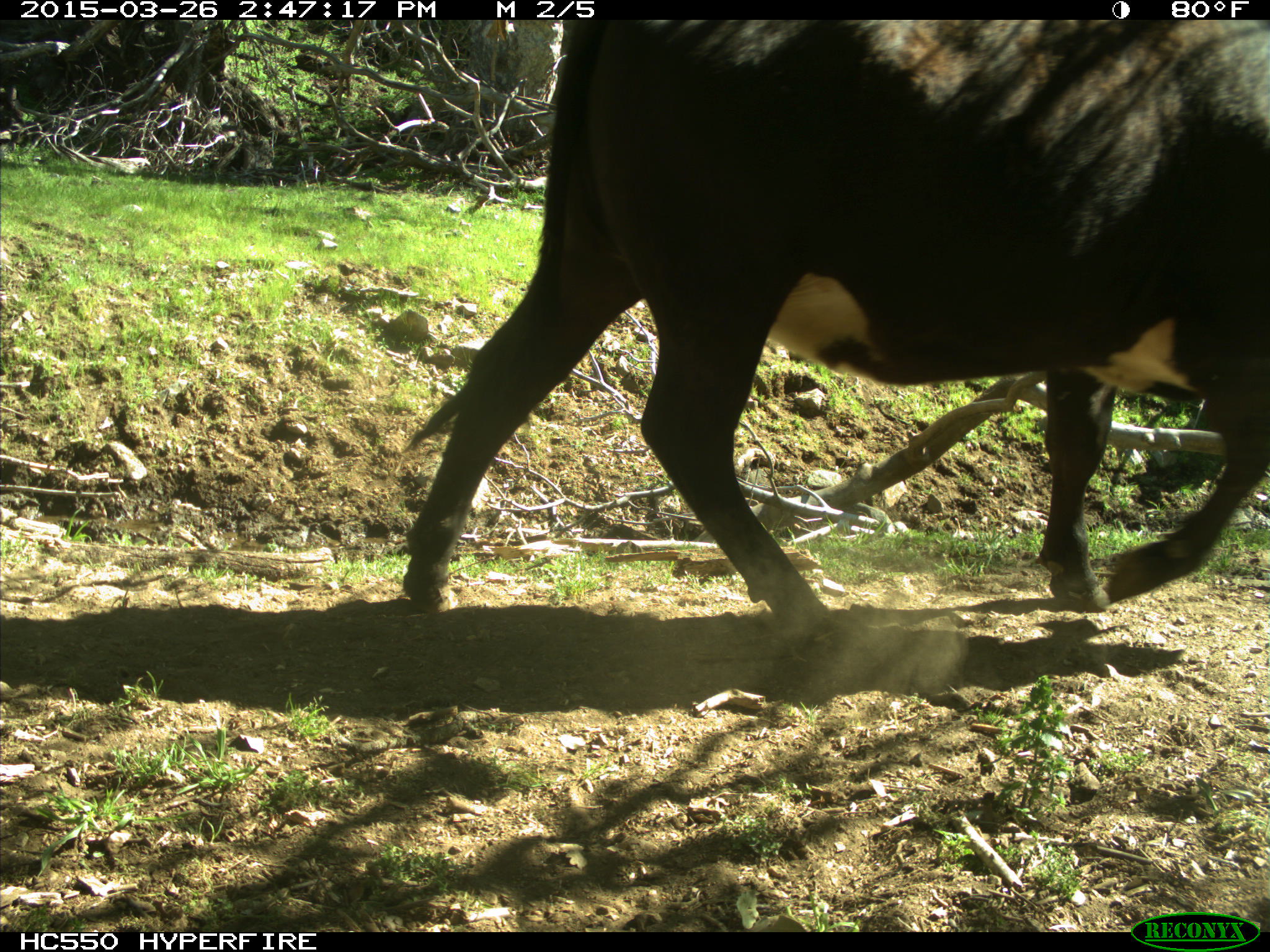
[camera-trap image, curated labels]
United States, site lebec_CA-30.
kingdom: Animalia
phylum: Chordata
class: Mammalia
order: Artiodactyla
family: Bovidae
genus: Bos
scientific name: Bos taurus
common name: domestic cow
Bos taurus (domestic cow).